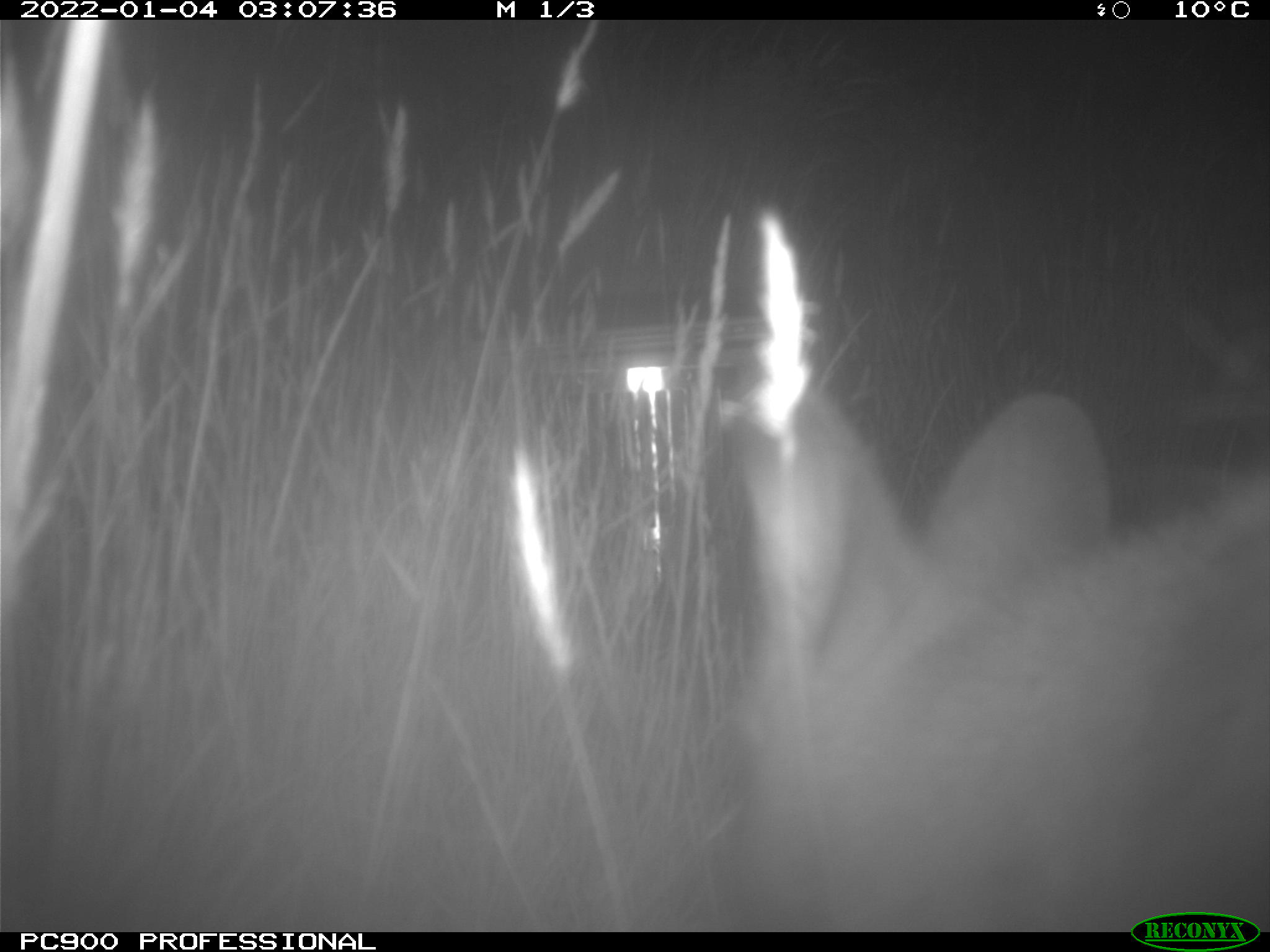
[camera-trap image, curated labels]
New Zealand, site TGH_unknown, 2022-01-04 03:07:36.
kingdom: Animalia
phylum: Chordata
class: Mammalia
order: Diprotodontia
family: Macropodidae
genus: Notamacropus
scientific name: Notamacropus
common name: wallaby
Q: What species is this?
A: Wallaby (Notamacropus).